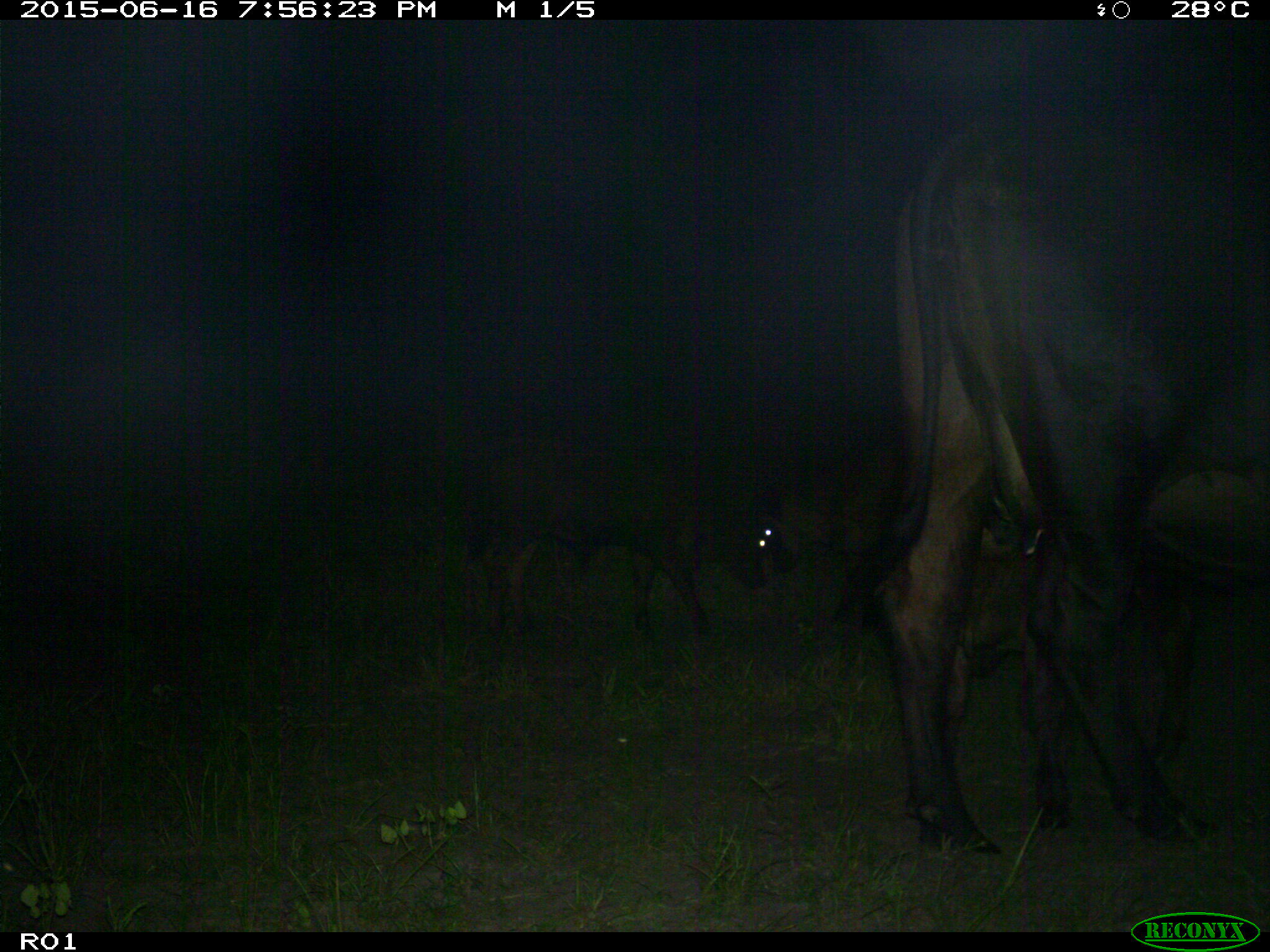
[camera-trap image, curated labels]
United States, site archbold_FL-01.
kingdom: Animalia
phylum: Chordata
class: Mammalia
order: Artiodactyla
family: Bovidae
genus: Bos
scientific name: Bos taurus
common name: domestic cow